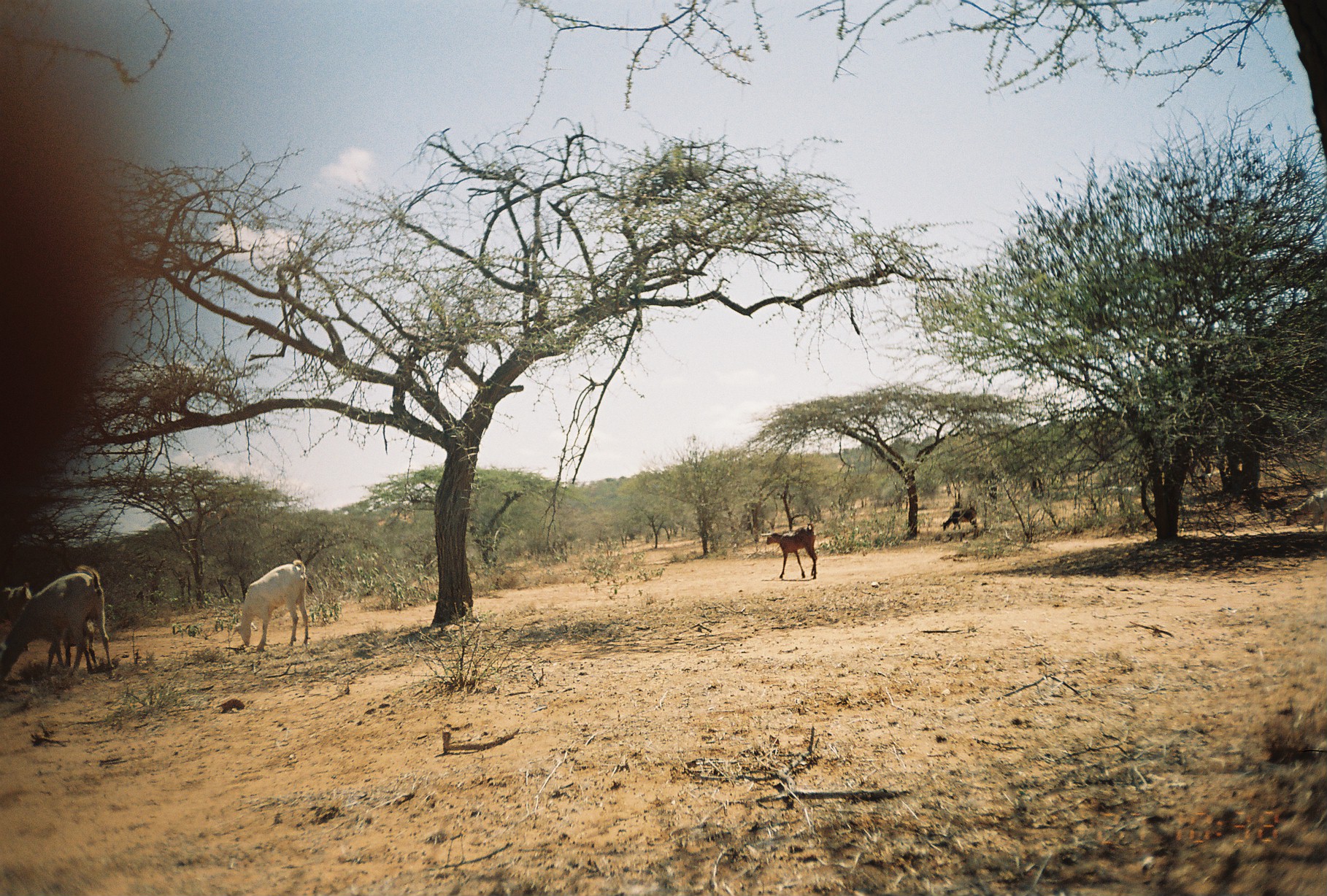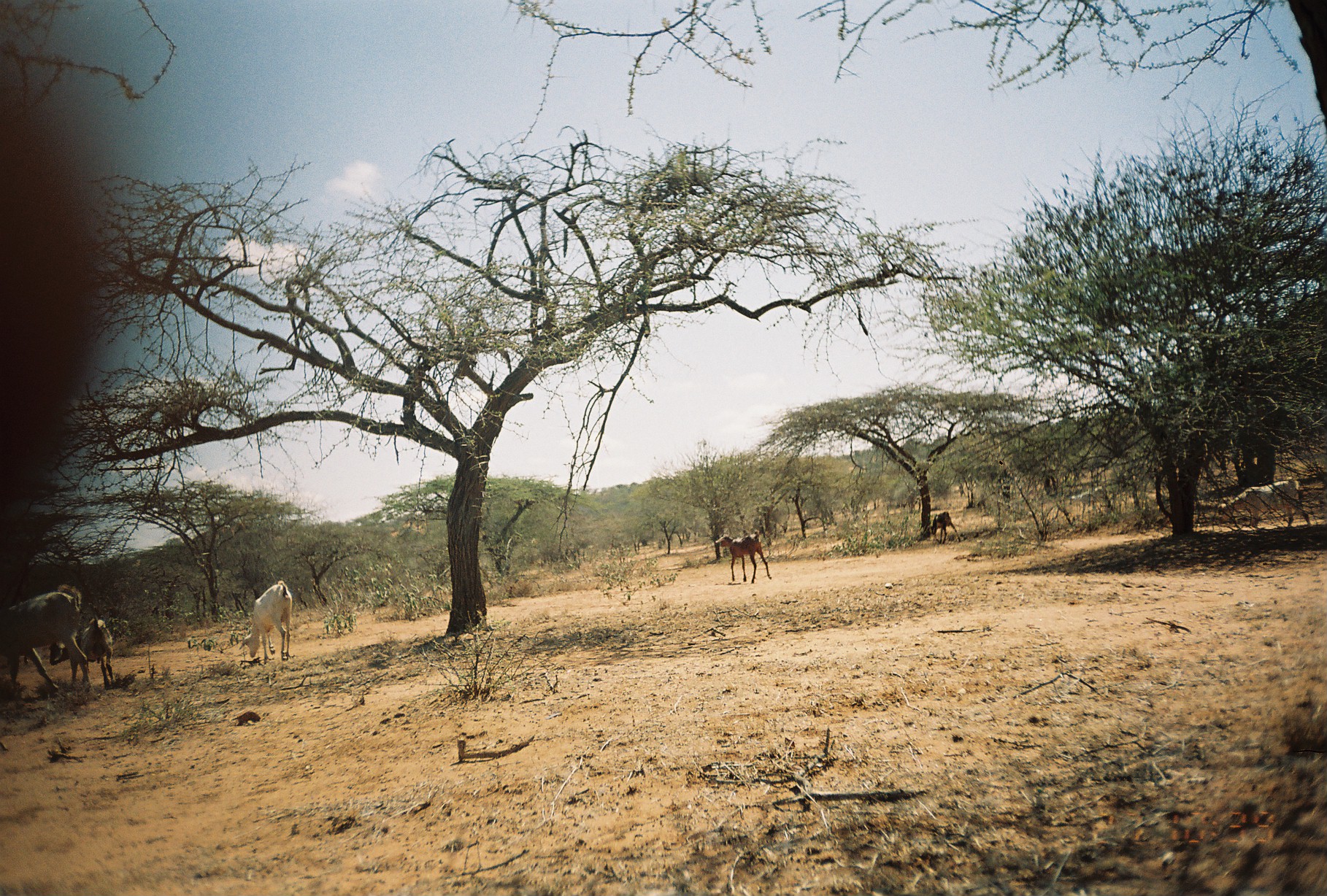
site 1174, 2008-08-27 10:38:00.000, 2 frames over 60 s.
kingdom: Animalia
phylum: Chordata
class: Mammalia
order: Artiodactyla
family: Bovidae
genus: Capra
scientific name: Capra aegagrus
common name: wild goat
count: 8